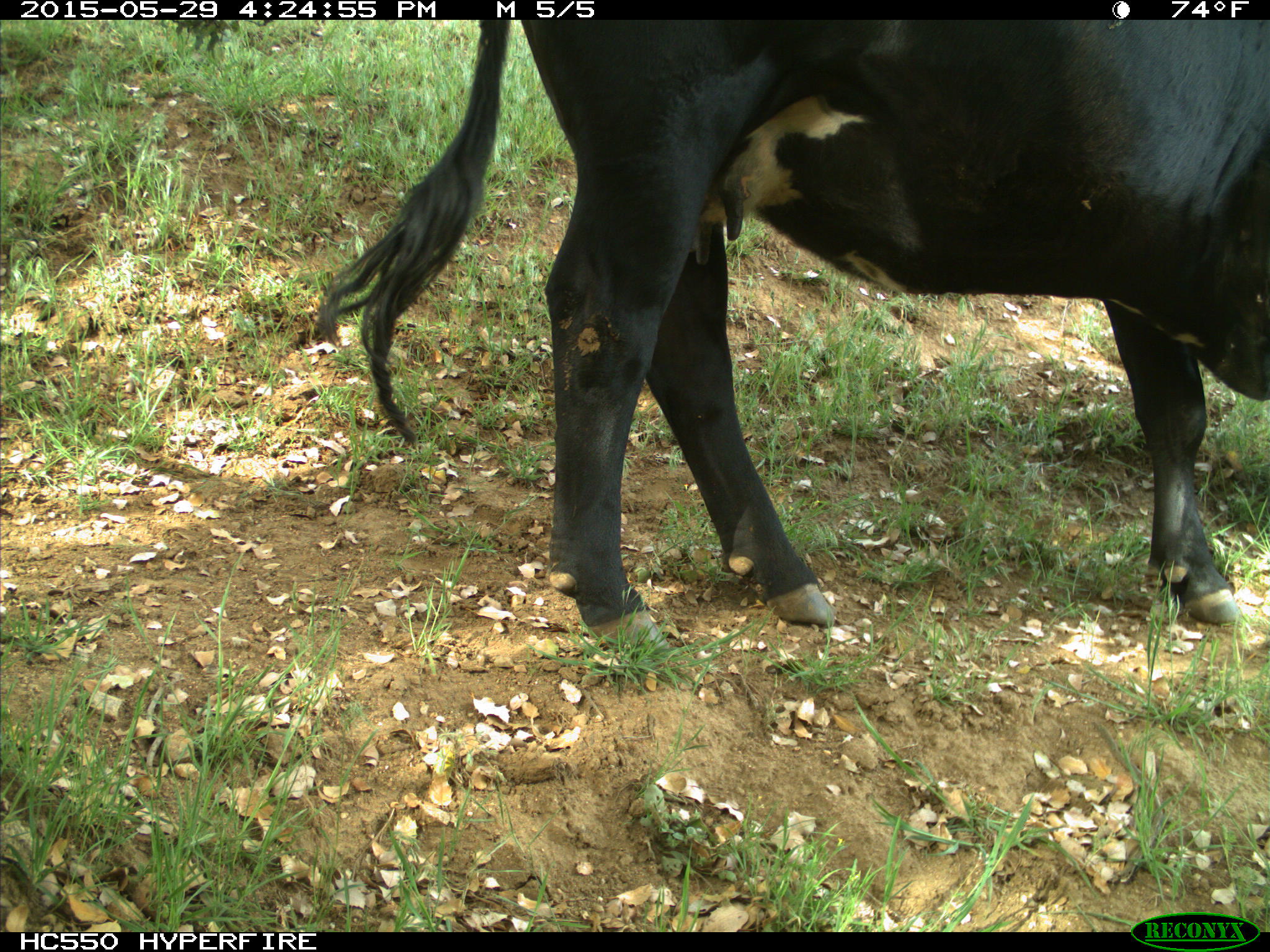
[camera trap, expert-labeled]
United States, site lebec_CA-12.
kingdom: Animalia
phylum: Chordata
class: Mammalia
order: Artiodactyla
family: Bovidae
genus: Bos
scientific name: Bos taurus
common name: domestic cow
Bos taurus (domestic cow).